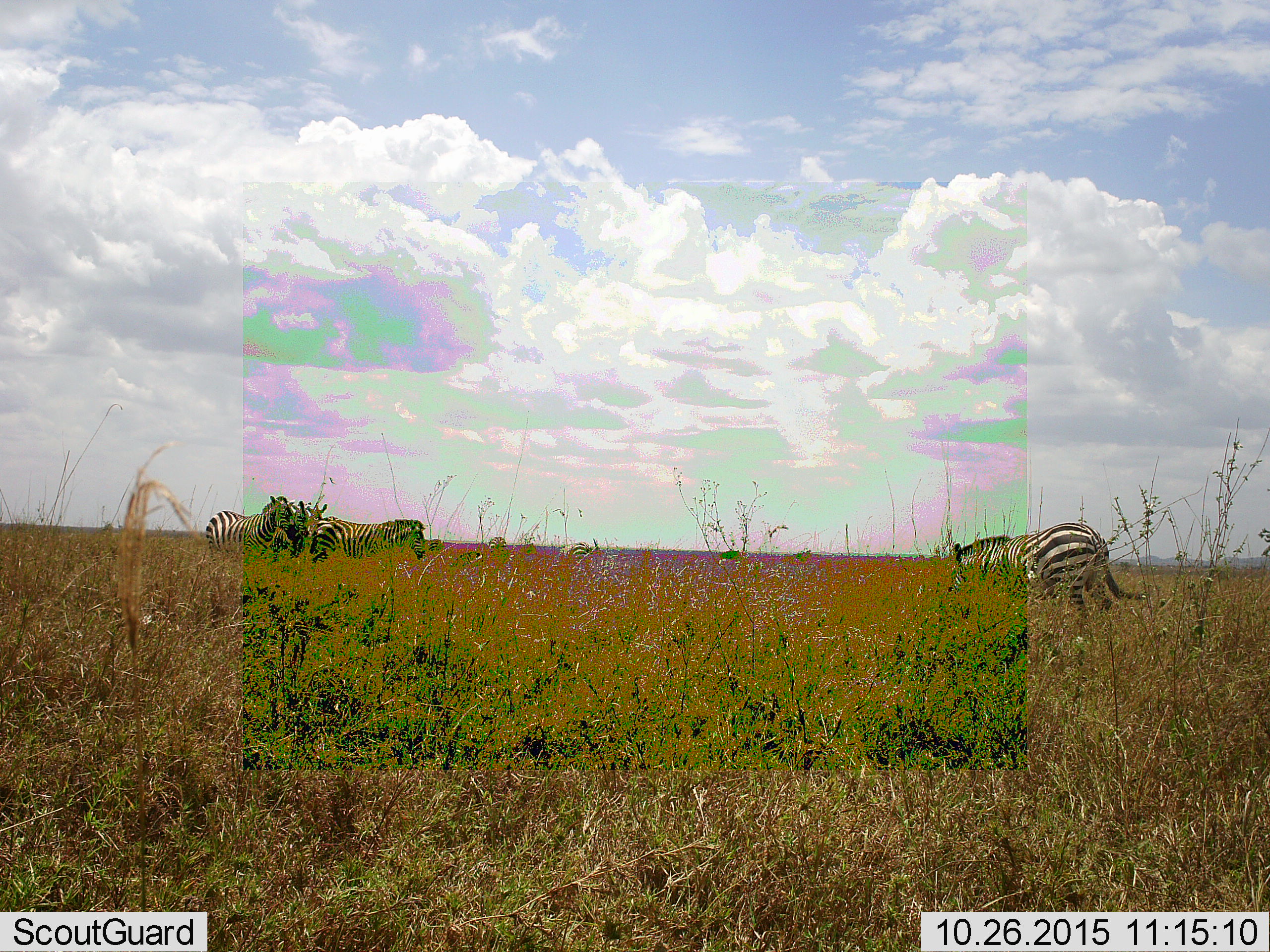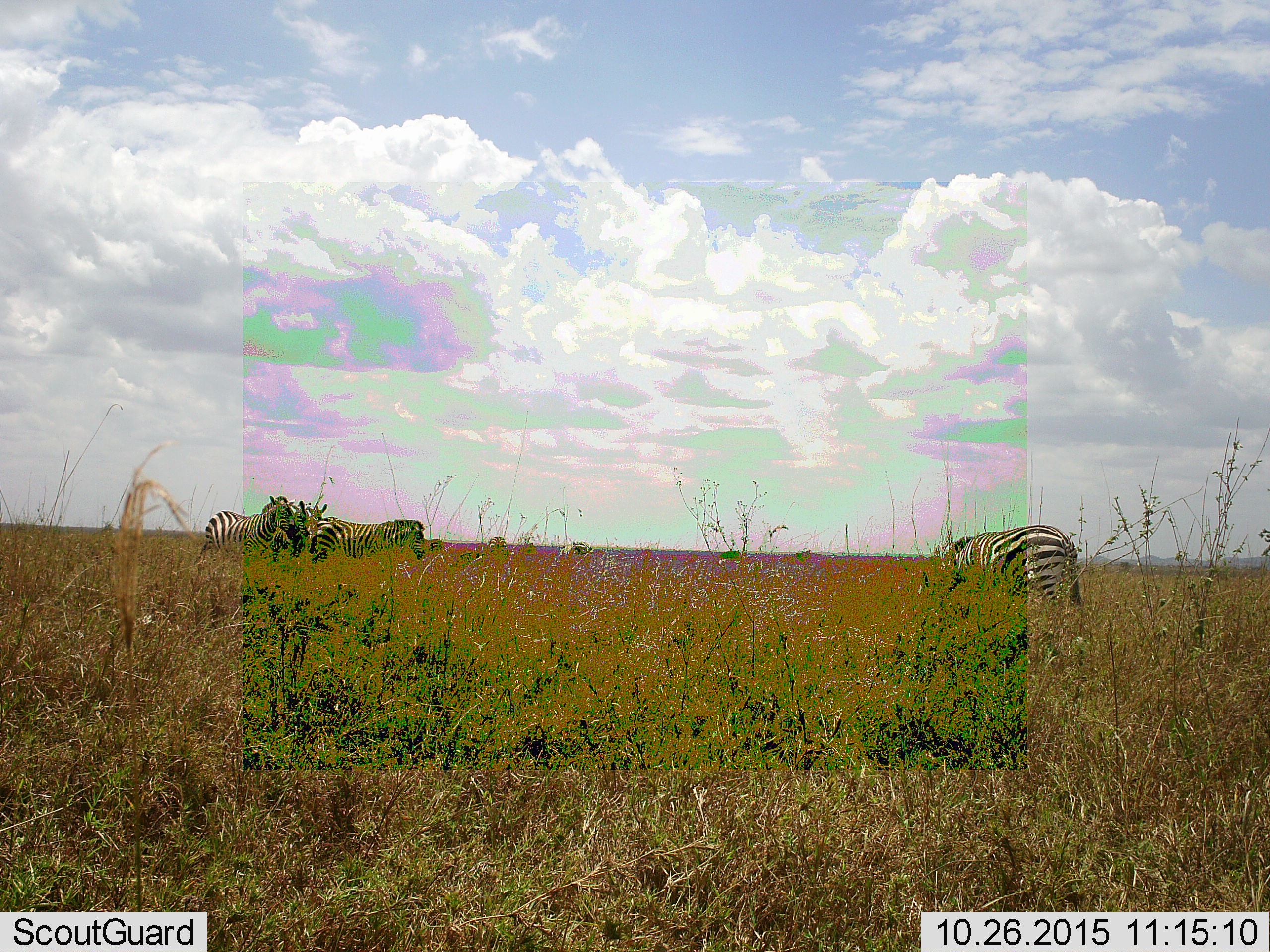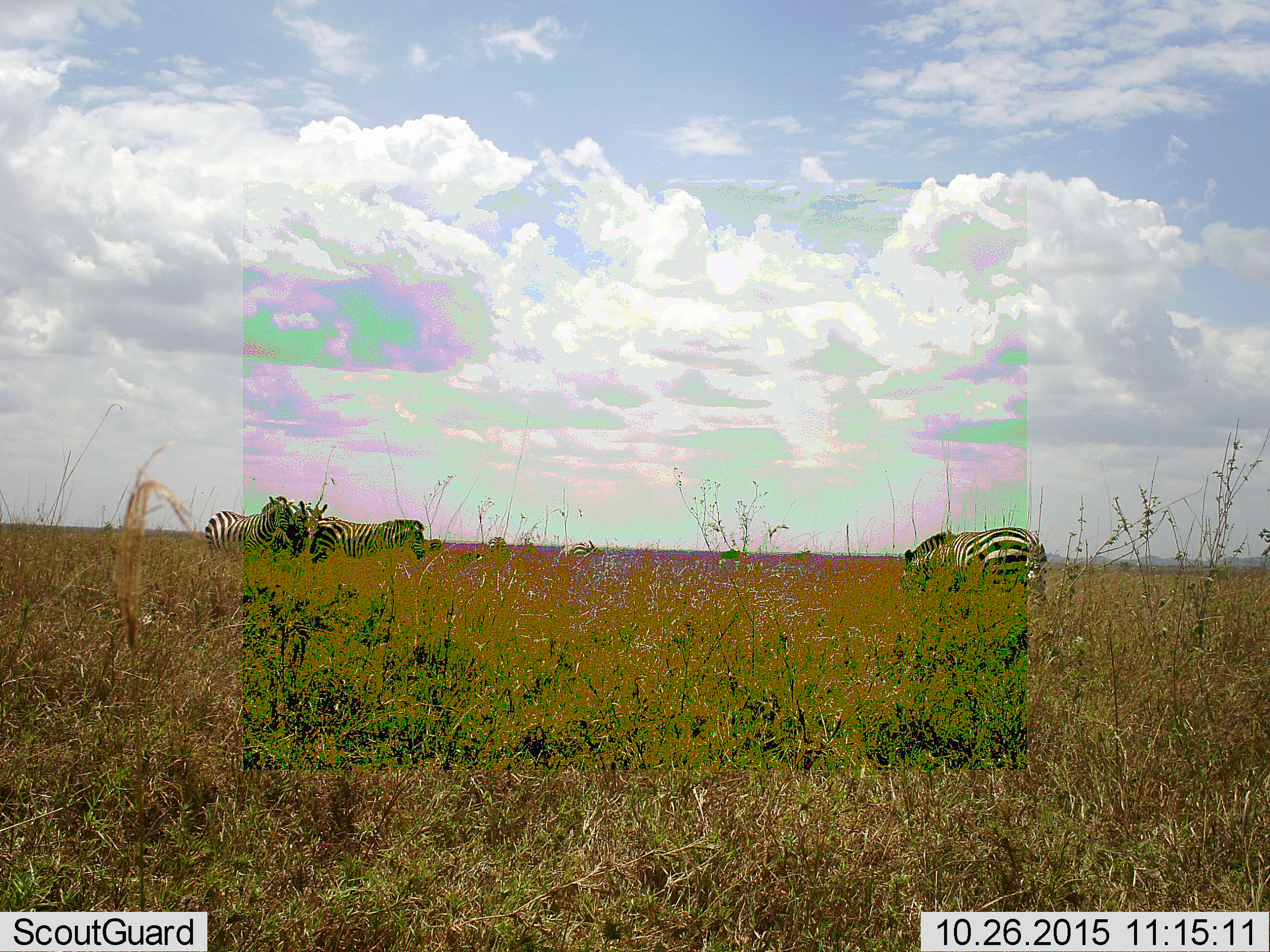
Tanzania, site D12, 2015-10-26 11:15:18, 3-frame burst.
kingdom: Animalia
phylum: Chordata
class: Mammalia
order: Perissodactyla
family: Equidae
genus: Equus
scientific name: Equus quagga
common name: plains zebra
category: zebra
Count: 6.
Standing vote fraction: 94%.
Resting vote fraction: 0%.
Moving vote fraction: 44%.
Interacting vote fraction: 11%.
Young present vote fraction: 0%.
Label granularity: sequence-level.